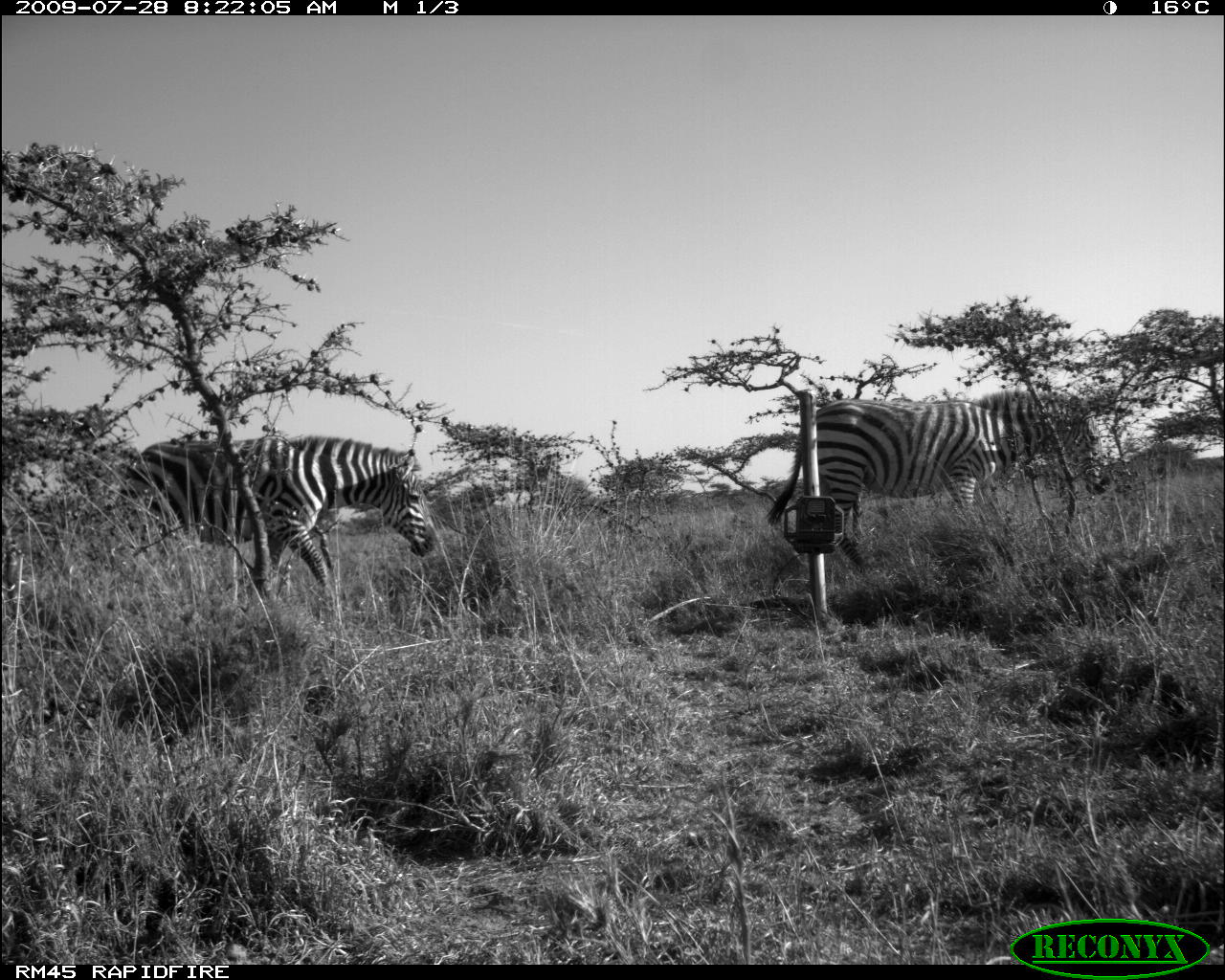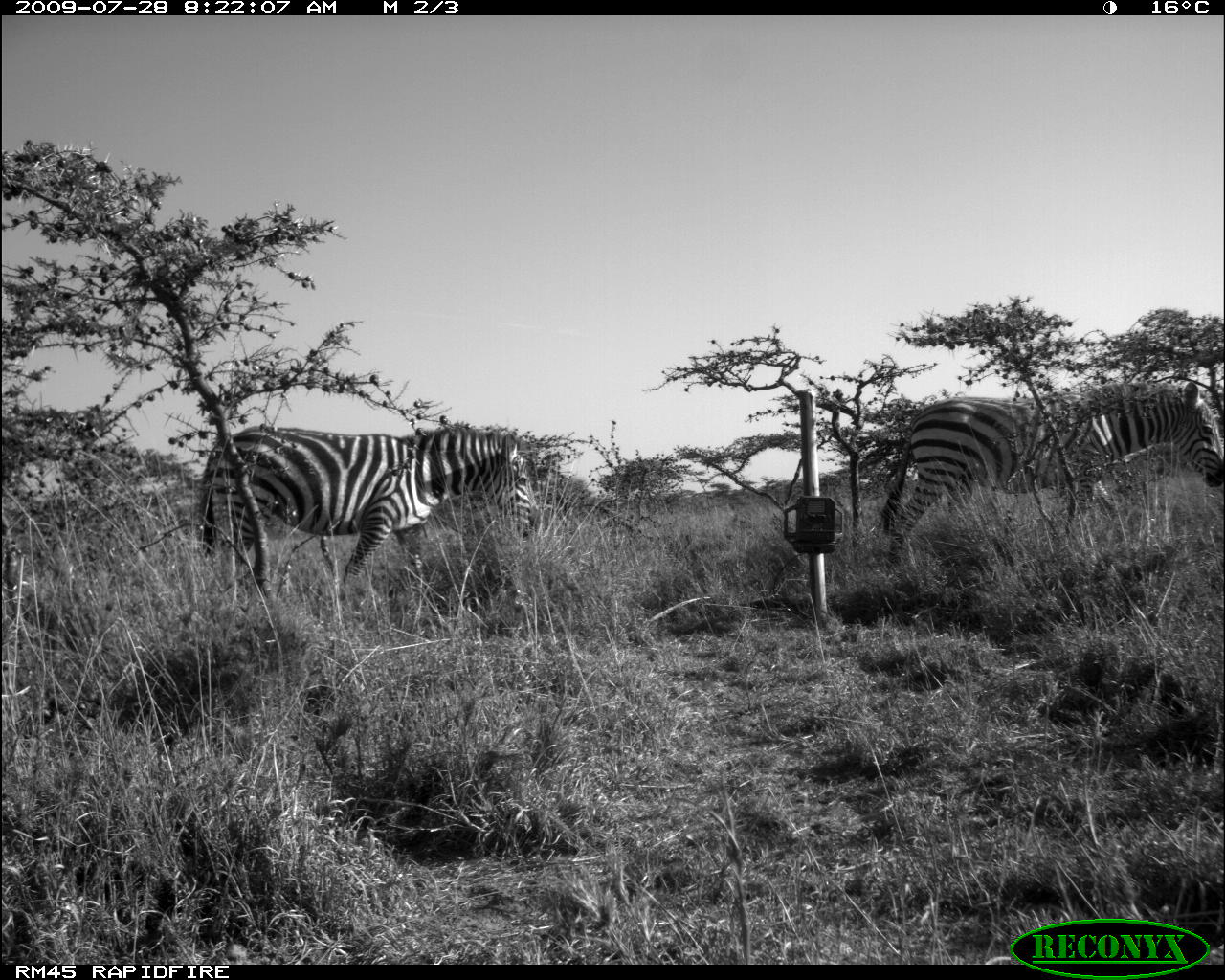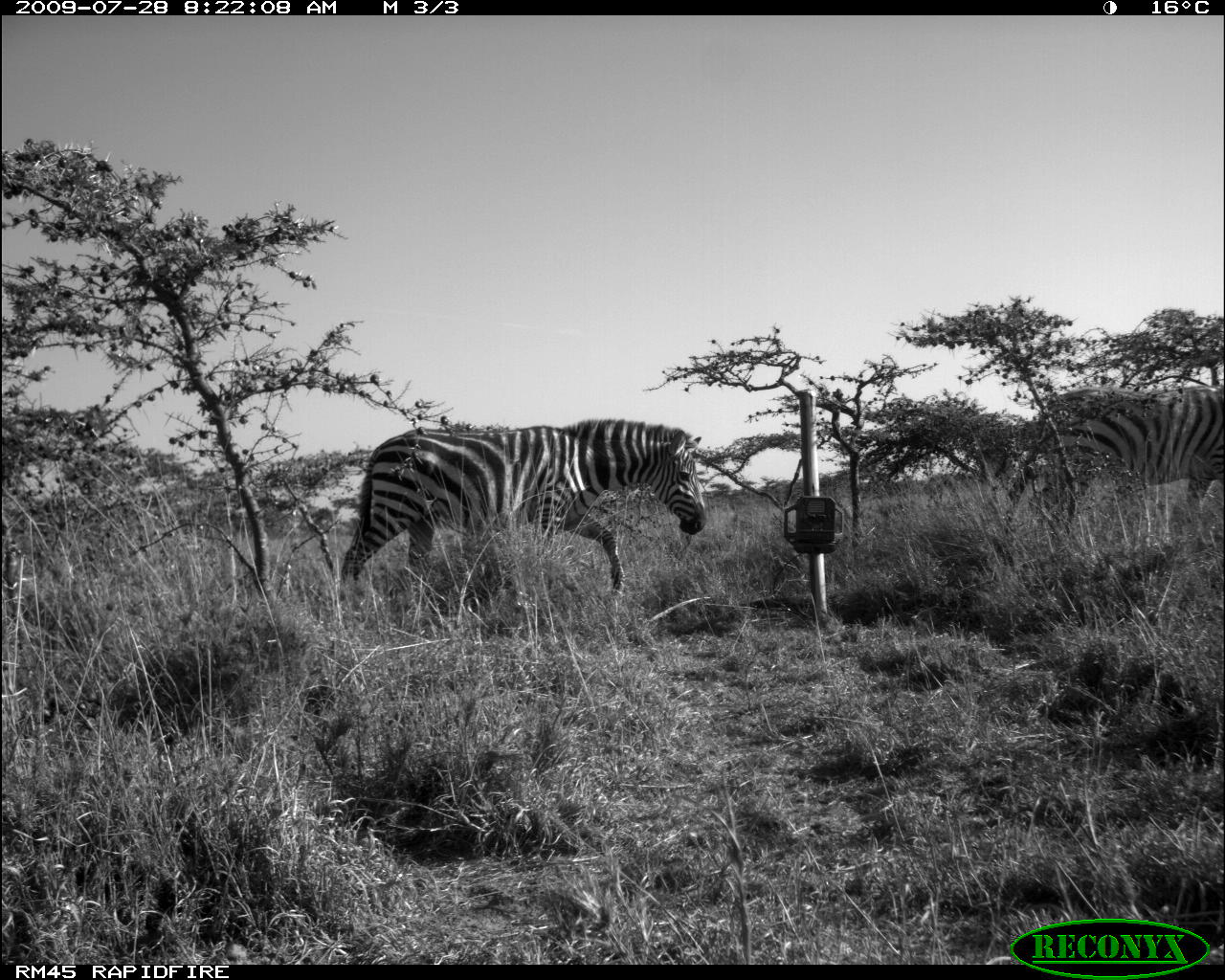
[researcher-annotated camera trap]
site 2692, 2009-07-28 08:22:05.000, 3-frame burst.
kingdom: Animalia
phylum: Chordata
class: Mammalia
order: Perissodactyla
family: Equidae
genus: Equus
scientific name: Equus quagga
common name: plains zebra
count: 2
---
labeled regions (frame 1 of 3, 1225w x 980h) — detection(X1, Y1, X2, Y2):
equus quagga: detection(762, 390, 1112, 576); detection(111, 433, 439, 603)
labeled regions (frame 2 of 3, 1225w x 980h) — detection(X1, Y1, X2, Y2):
equus quagga: detection(879, 379, 1225, 570); detection(193, 422, 545, 603)